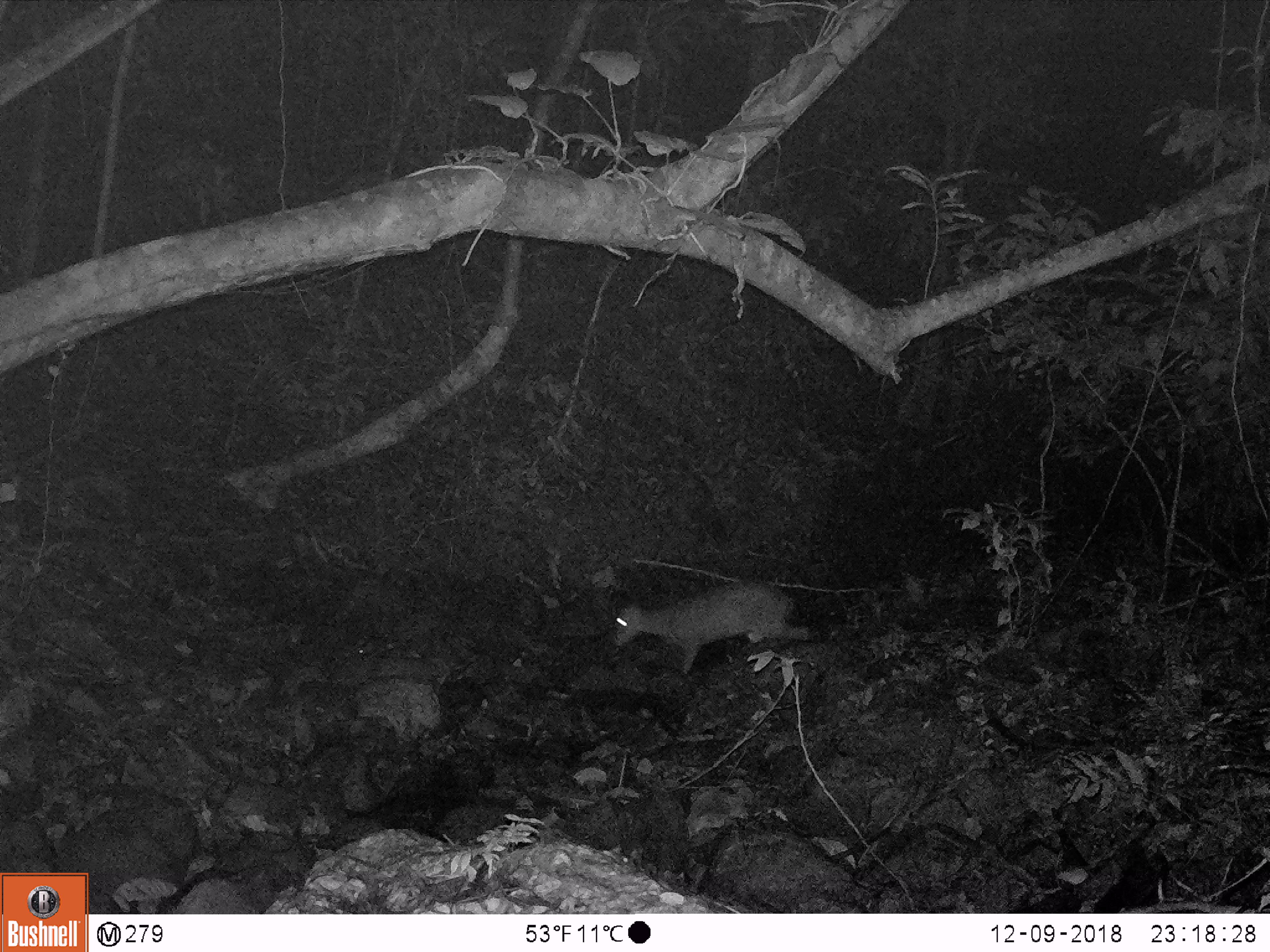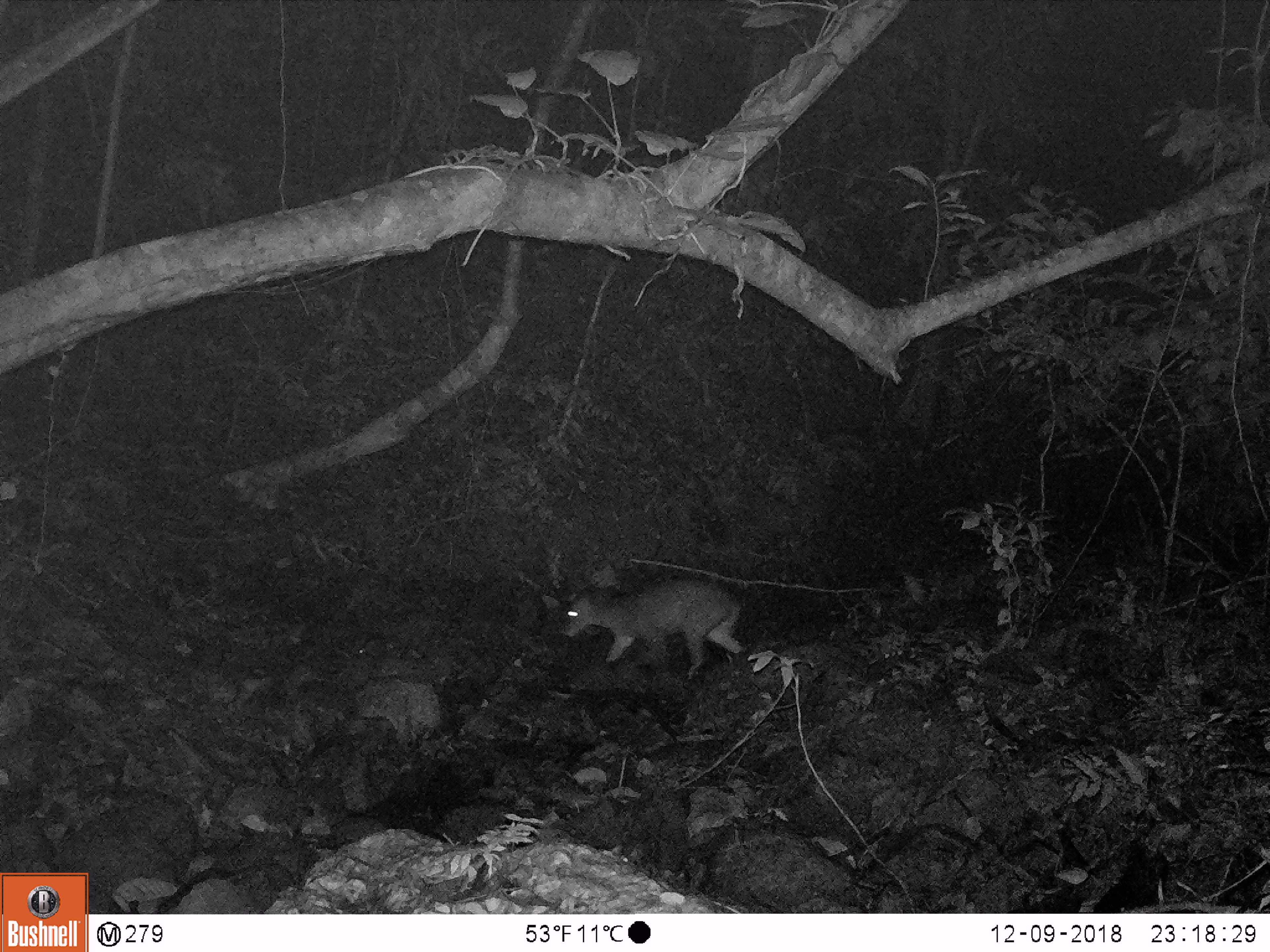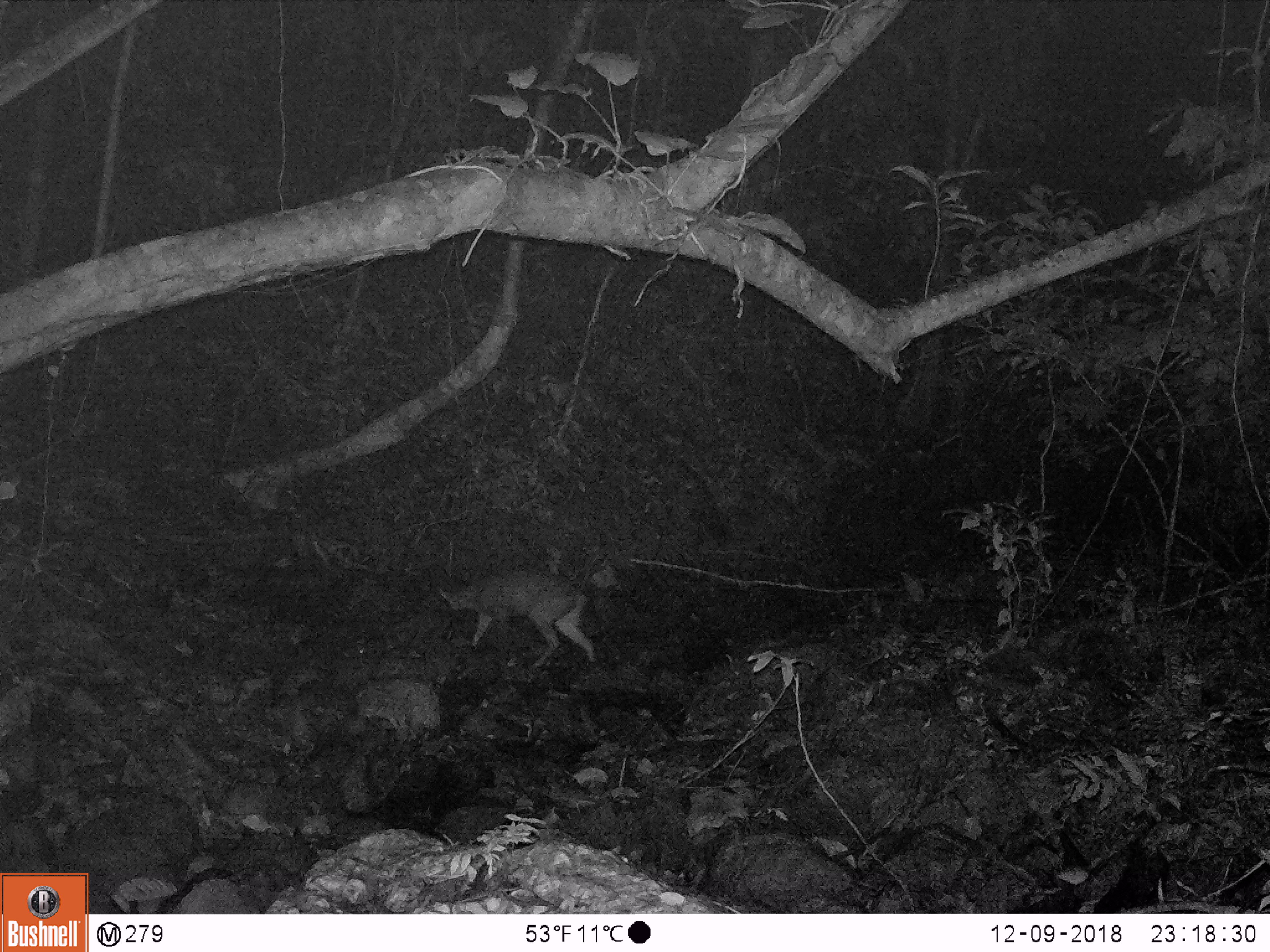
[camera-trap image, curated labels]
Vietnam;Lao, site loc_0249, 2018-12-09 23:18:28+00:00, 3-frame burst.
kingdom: Animalia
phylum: Chordata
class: Mammalia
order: Artiodactyla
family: Cervidae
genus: Muntiacus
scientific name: Muntiacus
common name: muntjacs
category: unidentified muntjac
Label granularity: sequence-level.